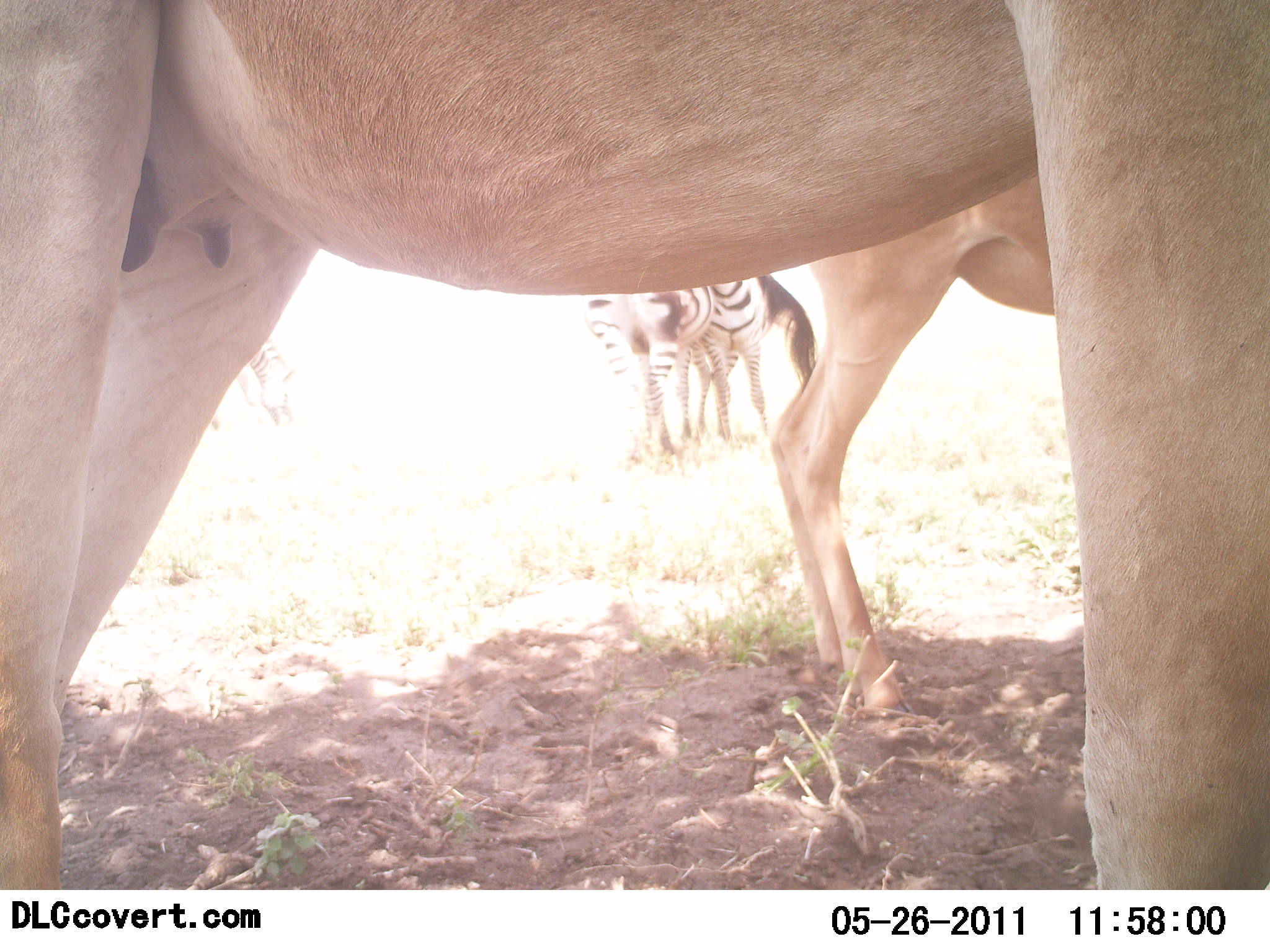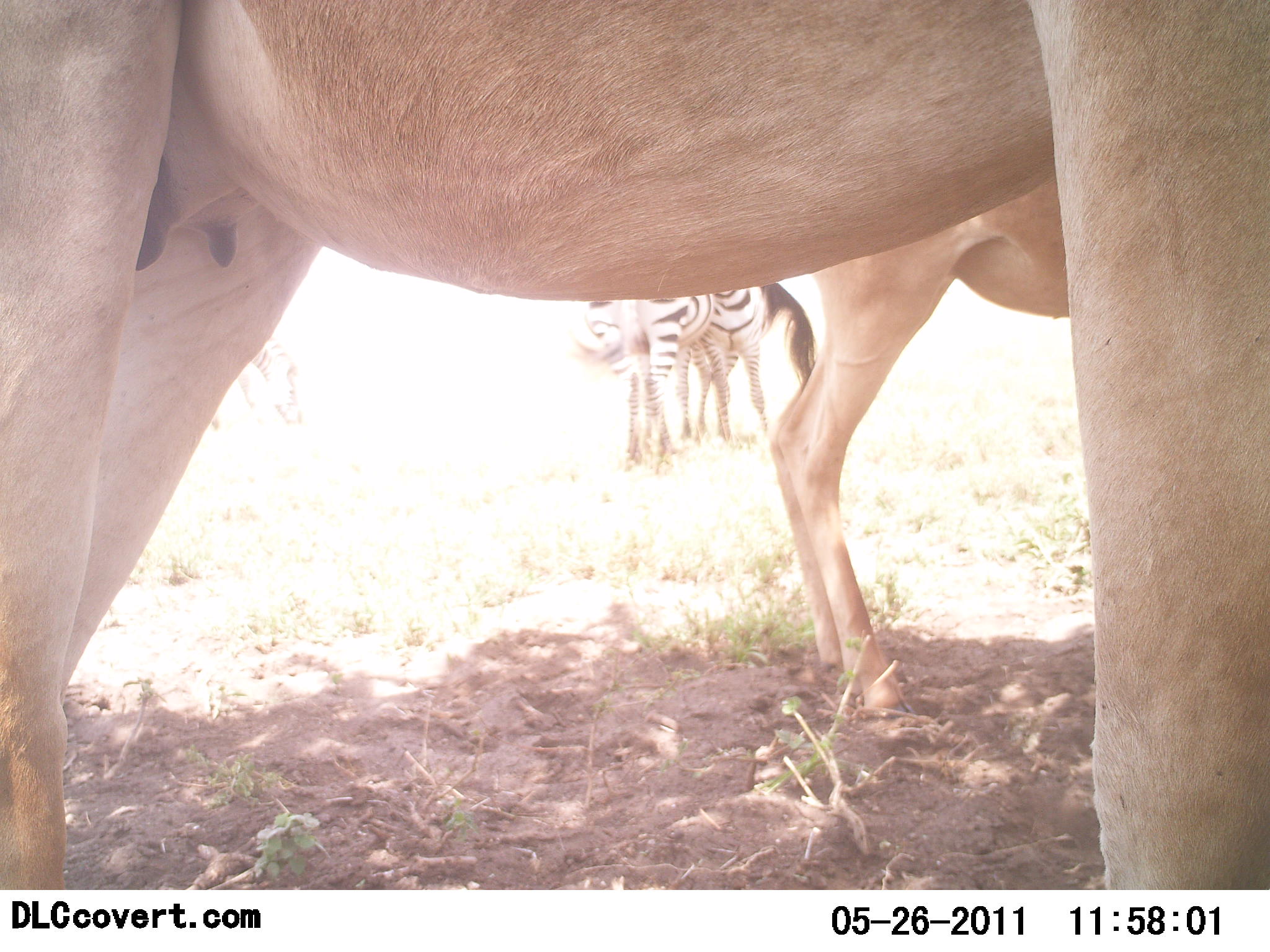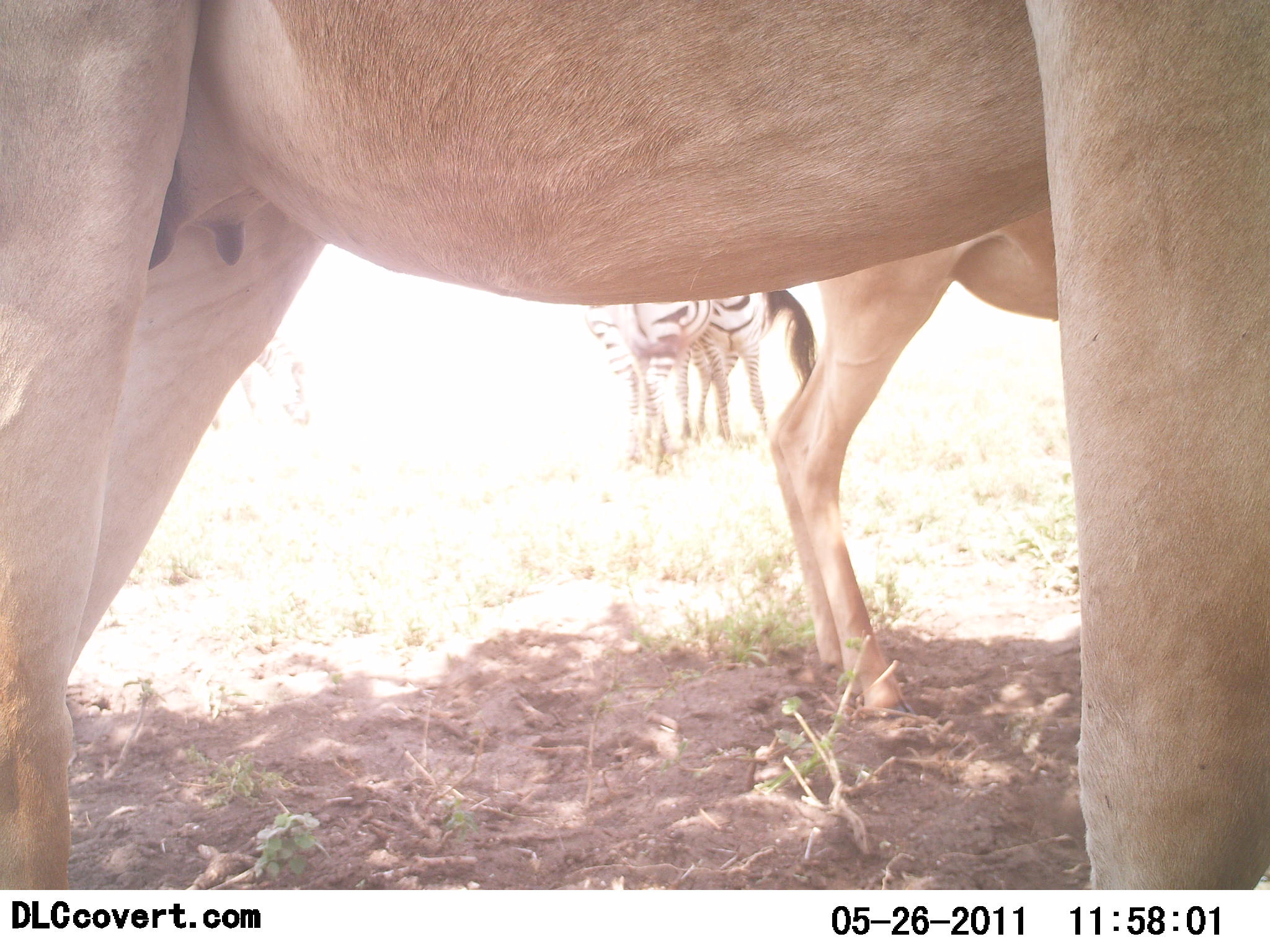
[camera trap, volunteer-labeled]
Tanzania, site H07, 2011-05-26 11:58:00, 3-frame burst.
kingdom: Animalia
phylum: Chordata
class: Mammalia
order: Artiodactyla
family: Bovidae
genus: Alcelaphus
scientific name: Alcelaphus buselaphus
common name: hartebeest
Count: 2.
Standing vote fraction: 100%.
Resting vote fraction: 0%.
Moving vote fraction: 0%.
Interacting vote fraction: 0%.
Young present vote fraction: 11%.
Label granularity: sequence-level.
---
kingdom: Animalia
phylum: Chordata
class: Mammalia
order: Perissodactyla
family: Equidae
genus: Equus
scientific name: Equus quagga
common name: plains zebra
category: zebra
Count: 2.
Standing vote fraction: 91%.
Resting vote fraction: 0%.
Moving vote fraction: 0%.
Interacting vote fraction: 14%.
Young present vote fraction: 0%.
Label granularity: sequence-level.